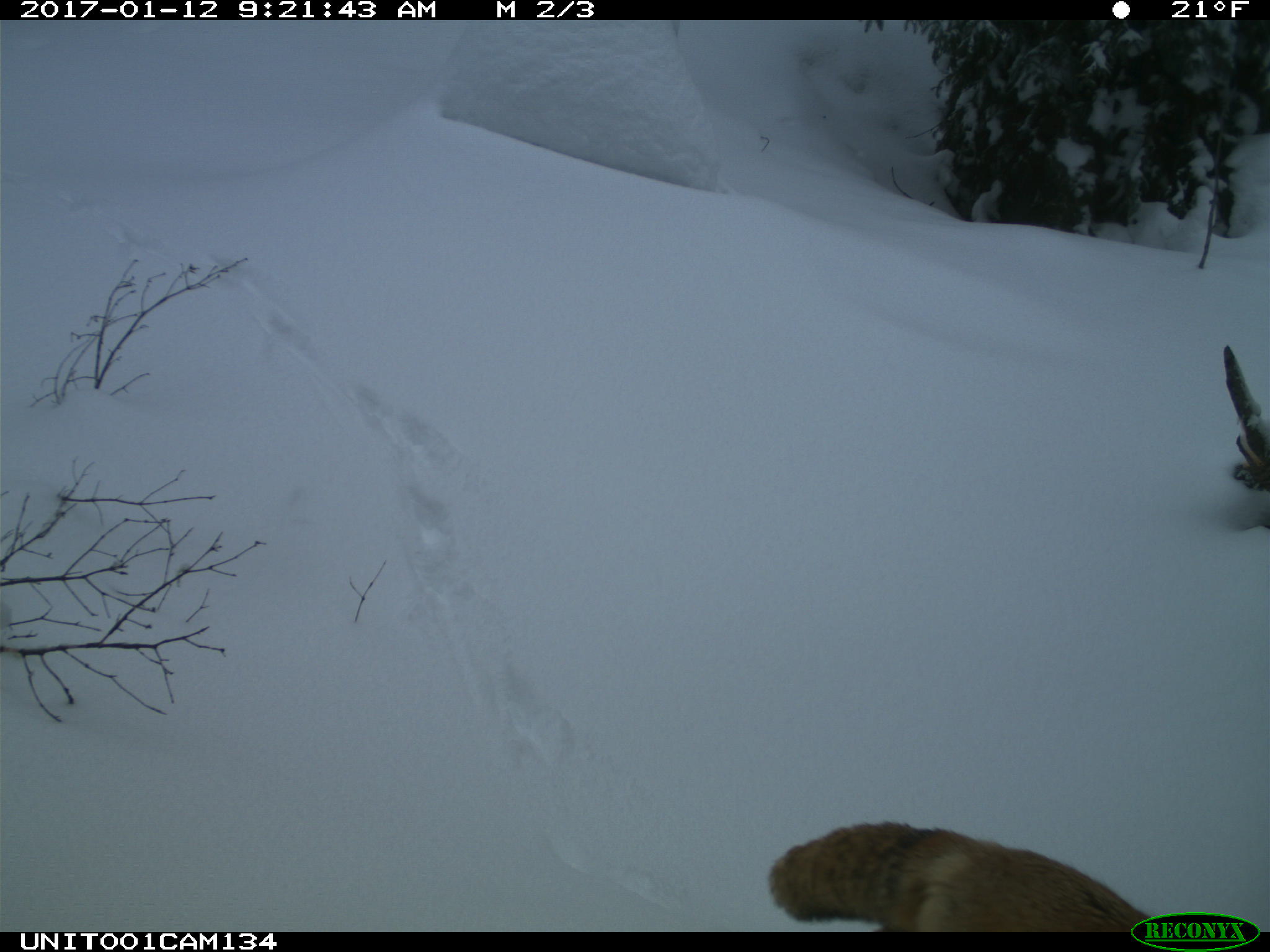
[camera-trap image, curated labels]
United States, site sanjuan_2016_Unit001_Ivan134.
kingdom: Animalia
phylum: Chordata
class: Mammalia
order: Carnivora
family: Canidae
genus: Vulpes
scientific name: Vulpes vulpes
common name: red fox